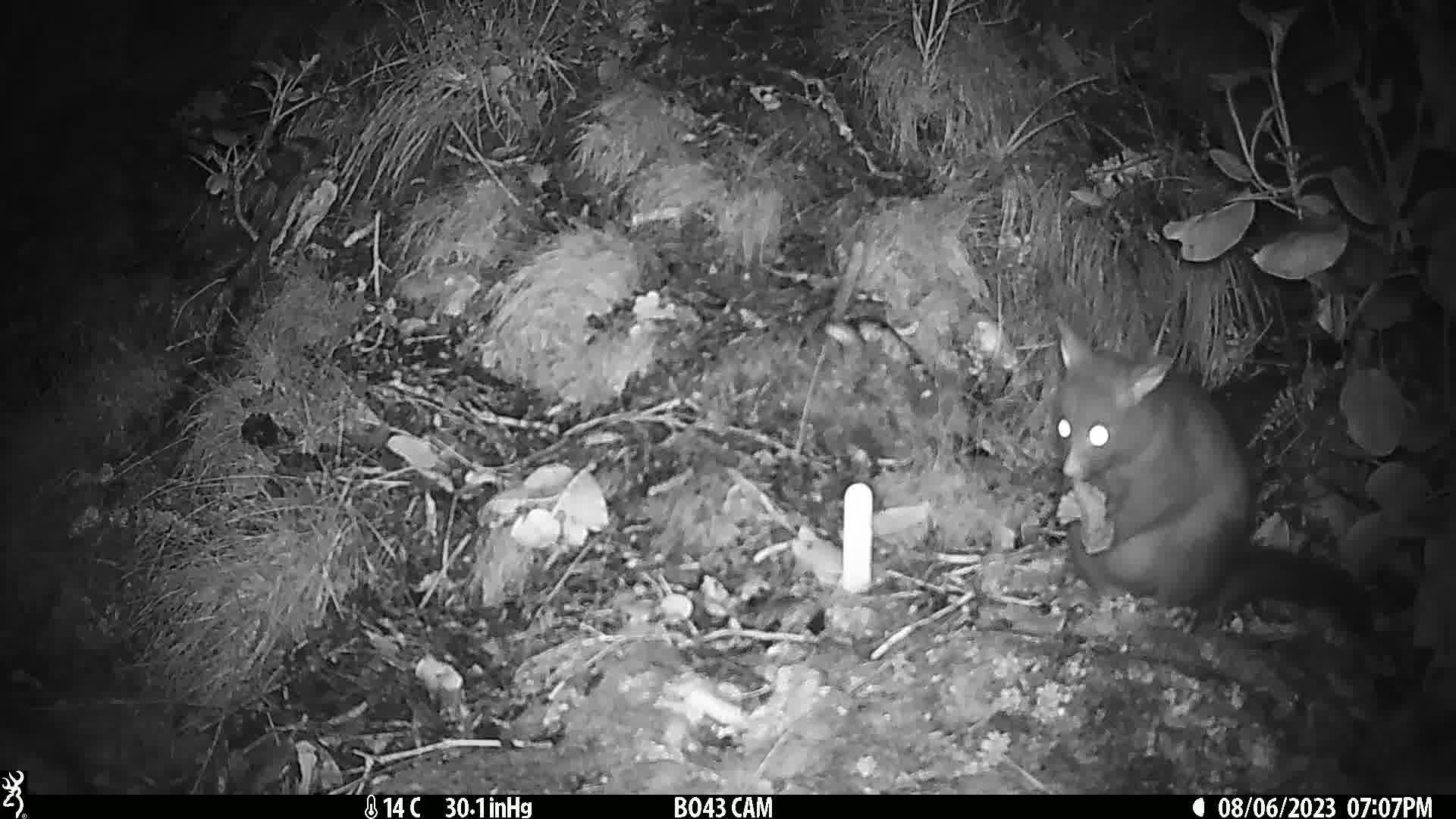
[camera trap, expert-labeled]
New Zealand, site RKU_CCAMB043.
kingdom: Animalia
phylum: Chordata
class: Mammalia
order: Diprotodontia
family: Phalangeridae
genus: Trichosurus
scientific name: Trichosurus vulpecula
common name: common brushtail possum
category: possum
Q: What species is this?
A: Possum (common brushtail possum) (Trichosurus vulpecula).